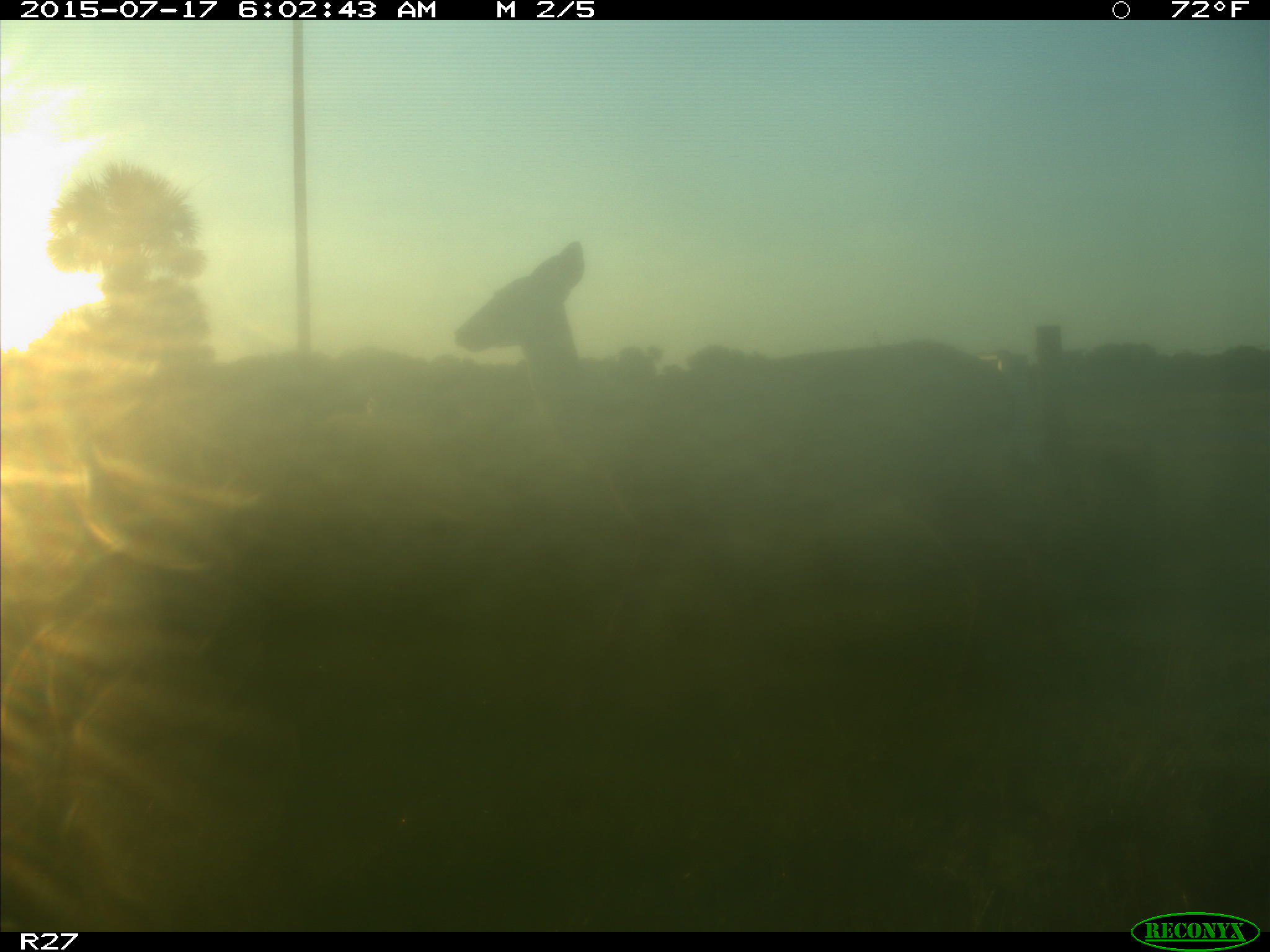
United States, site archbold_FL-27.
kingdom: Animalia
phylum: Chordata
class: Mammalia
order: Artiodactyla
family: Cervidae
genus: Odocoileus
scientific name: Odocoileus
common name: deer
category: unidentified deer